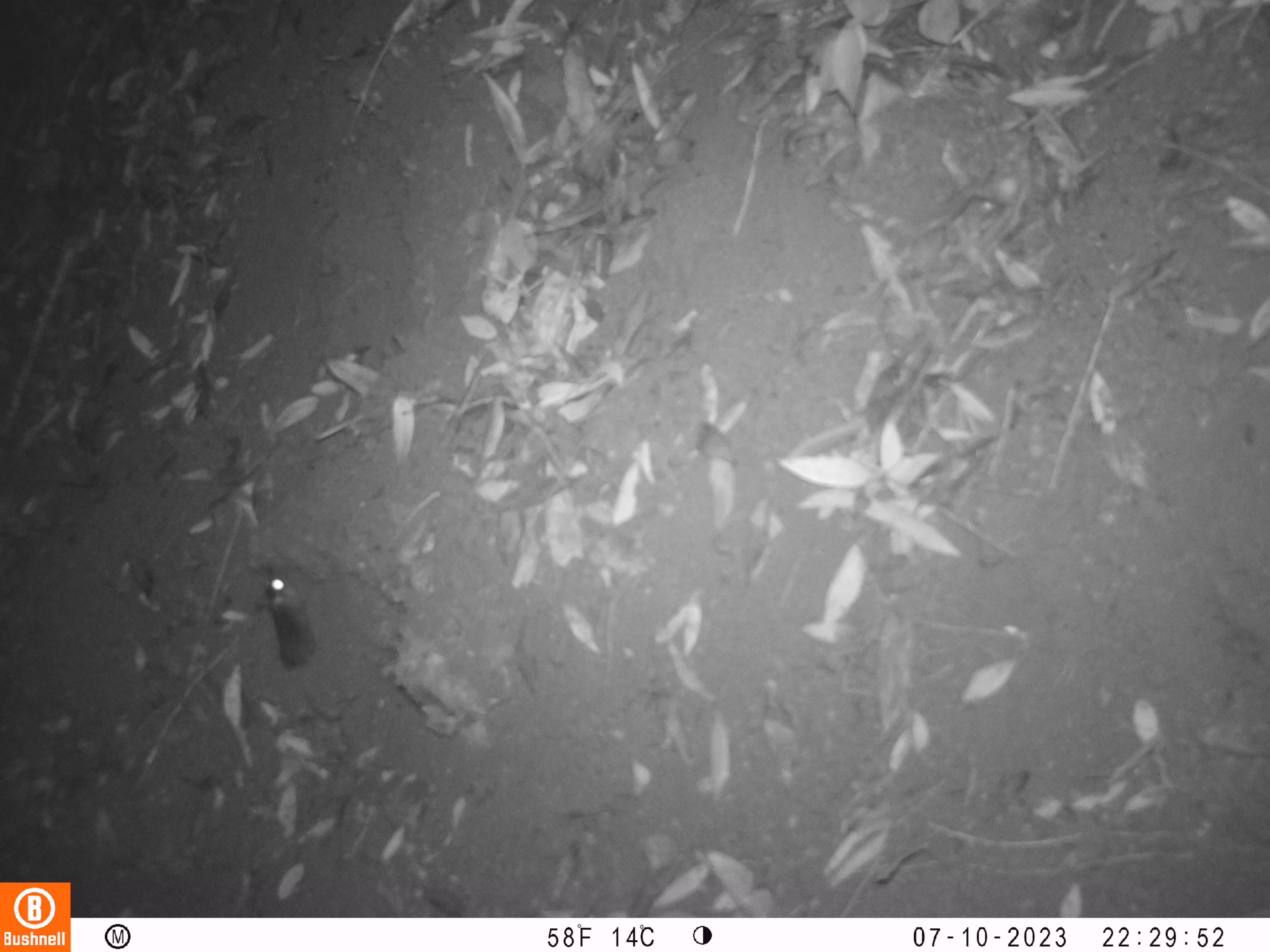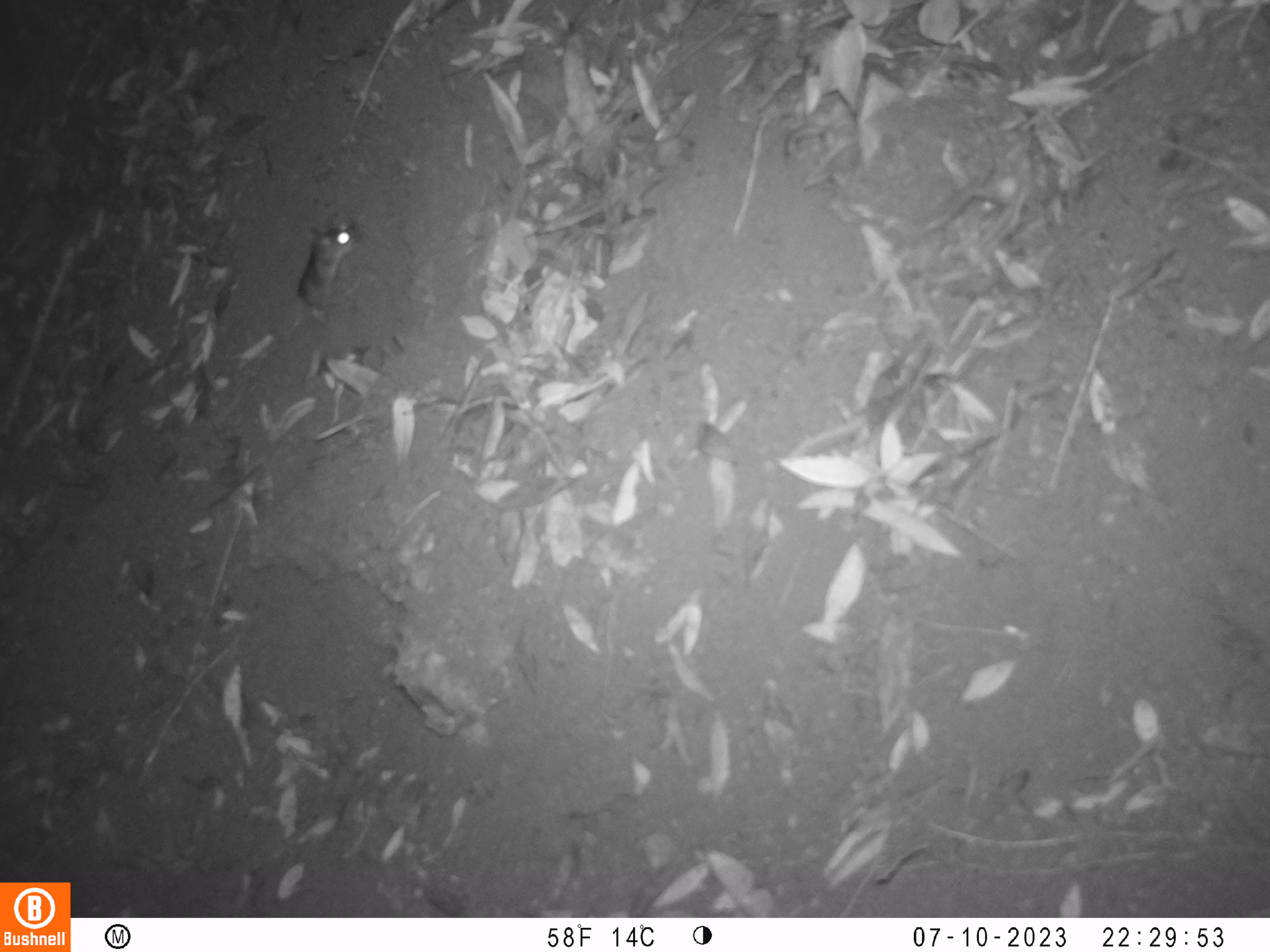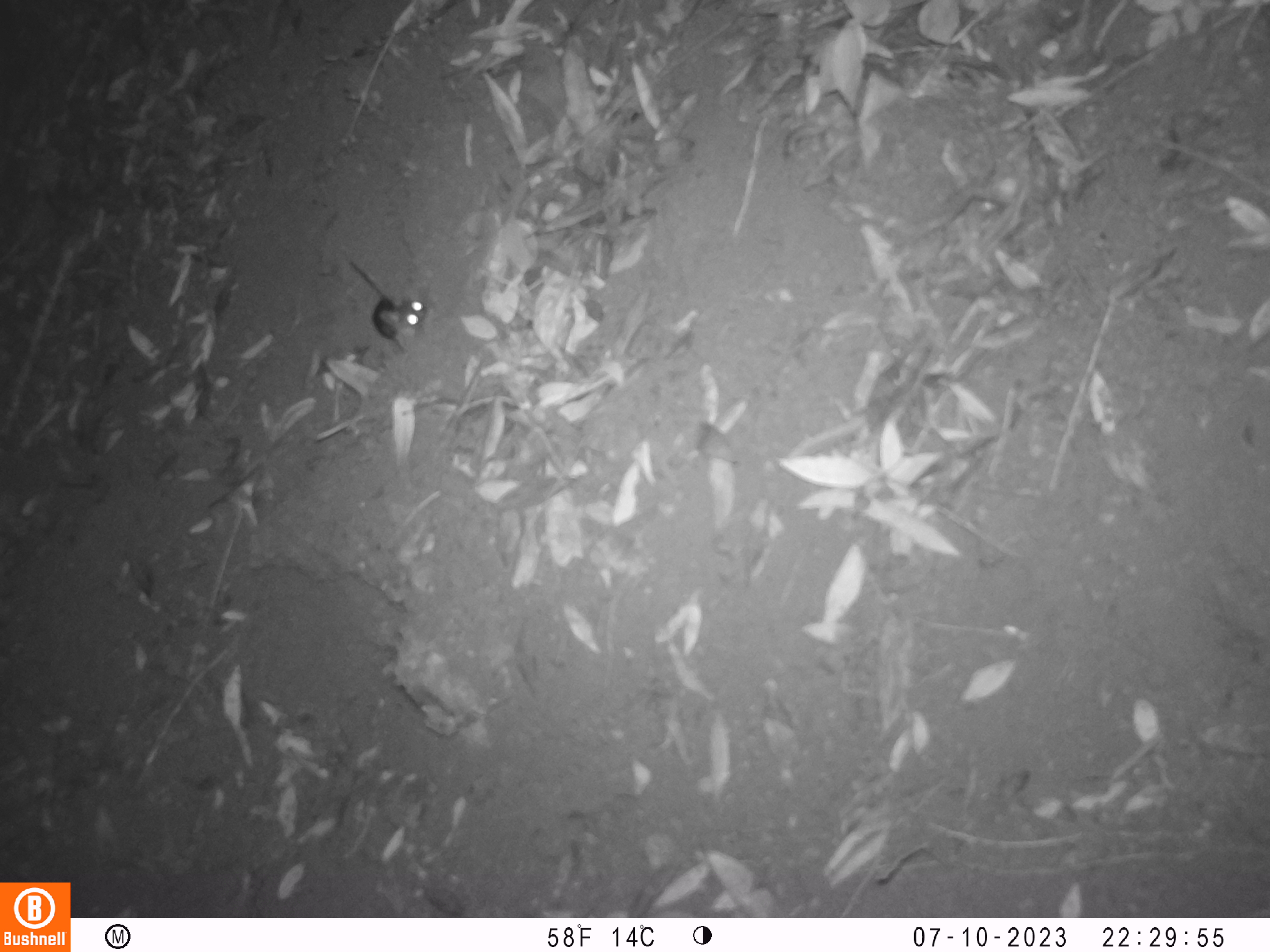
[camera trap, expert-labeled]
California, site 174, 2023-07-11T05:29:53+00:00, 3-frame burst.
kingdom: Animalia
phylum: Chordata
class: Mammalia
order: Rodentia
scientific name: Rodentia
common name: mouse or rat